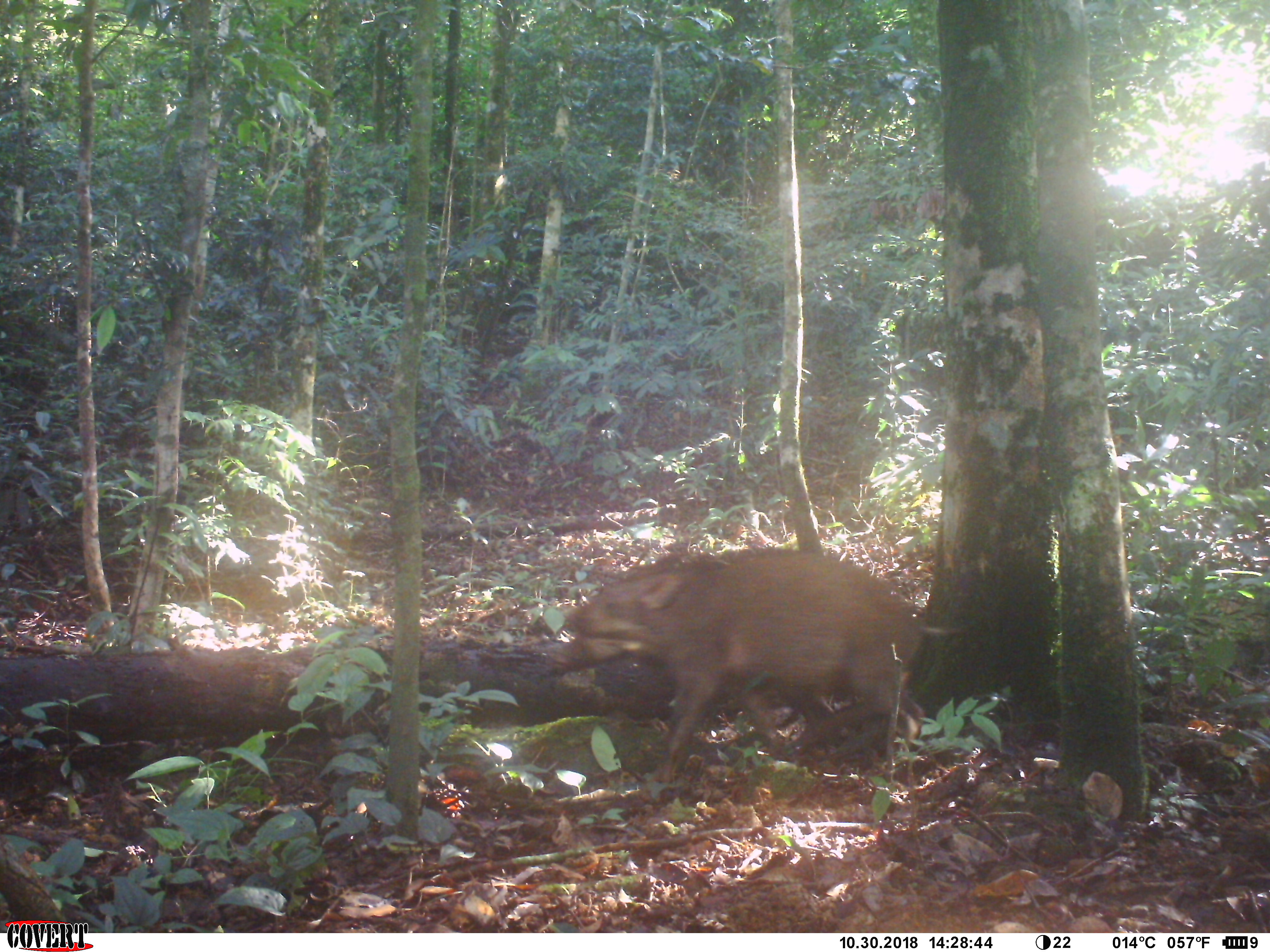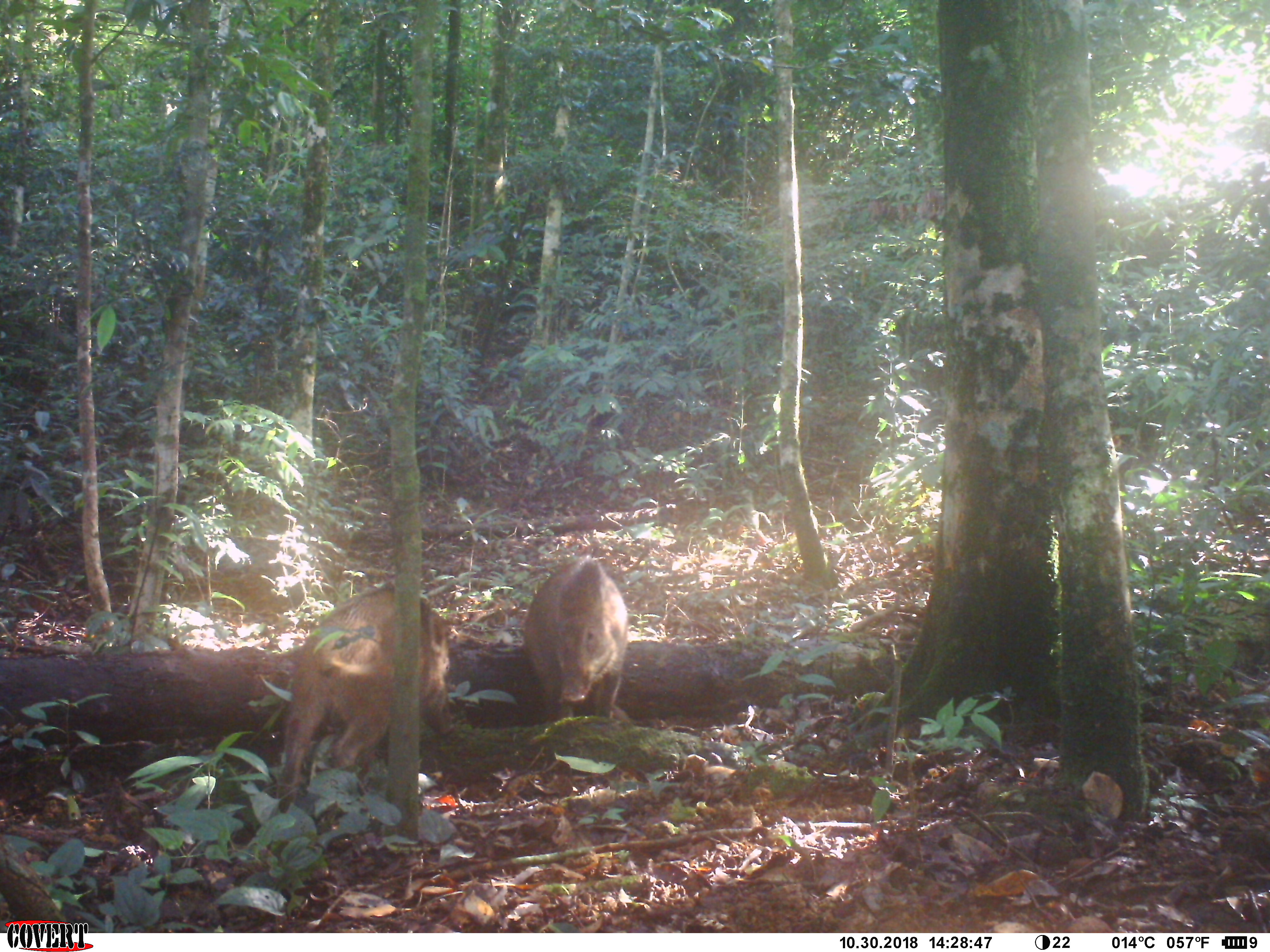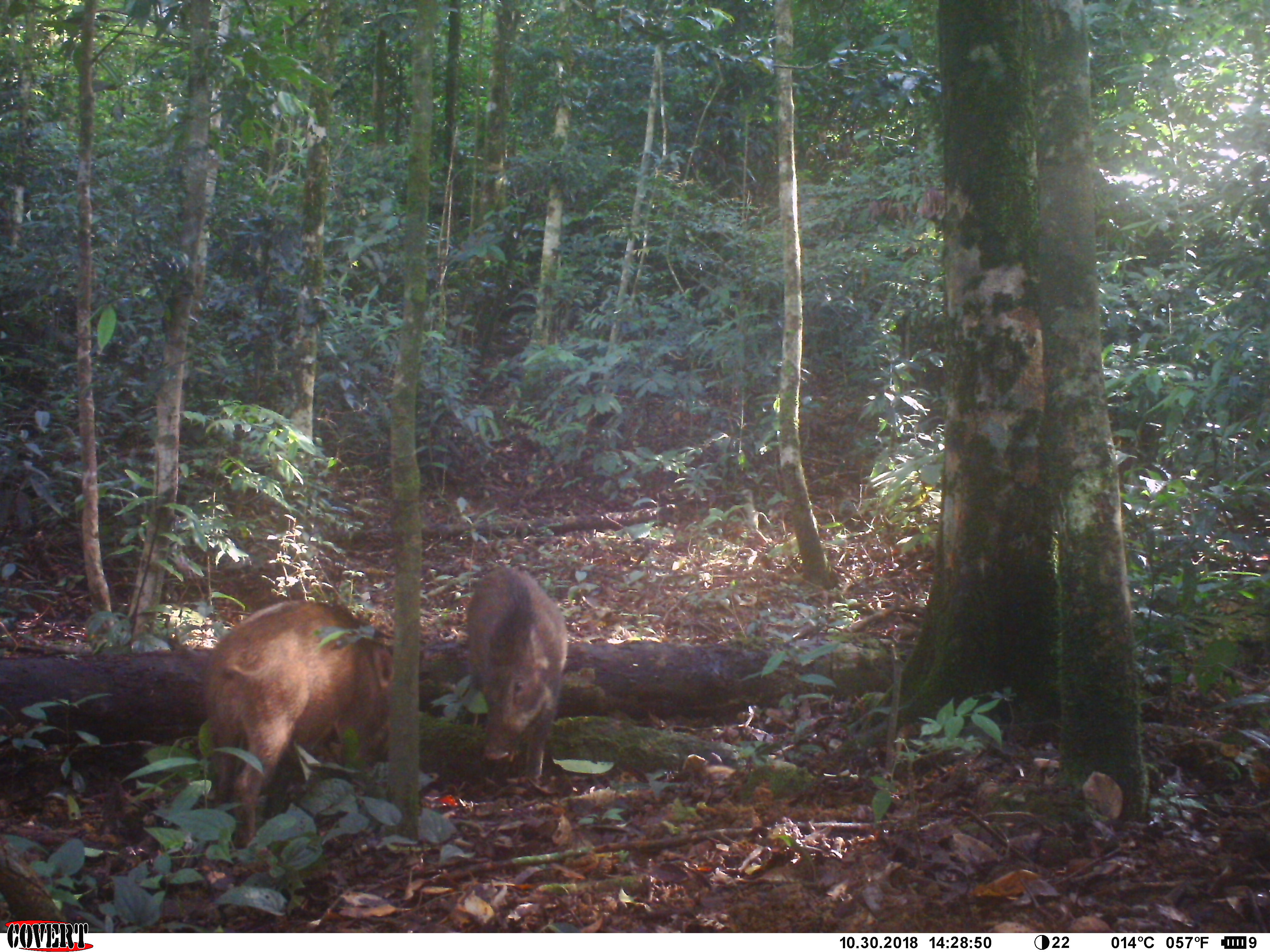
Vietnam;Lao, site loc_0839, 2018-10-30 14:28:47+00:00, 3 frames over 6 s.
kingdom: Animalia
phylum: Chordata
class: Mammalia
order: Artiodactyla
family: Suidae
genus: Sus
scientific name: Sus scrofa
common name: eurasian wild pig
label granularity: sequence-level